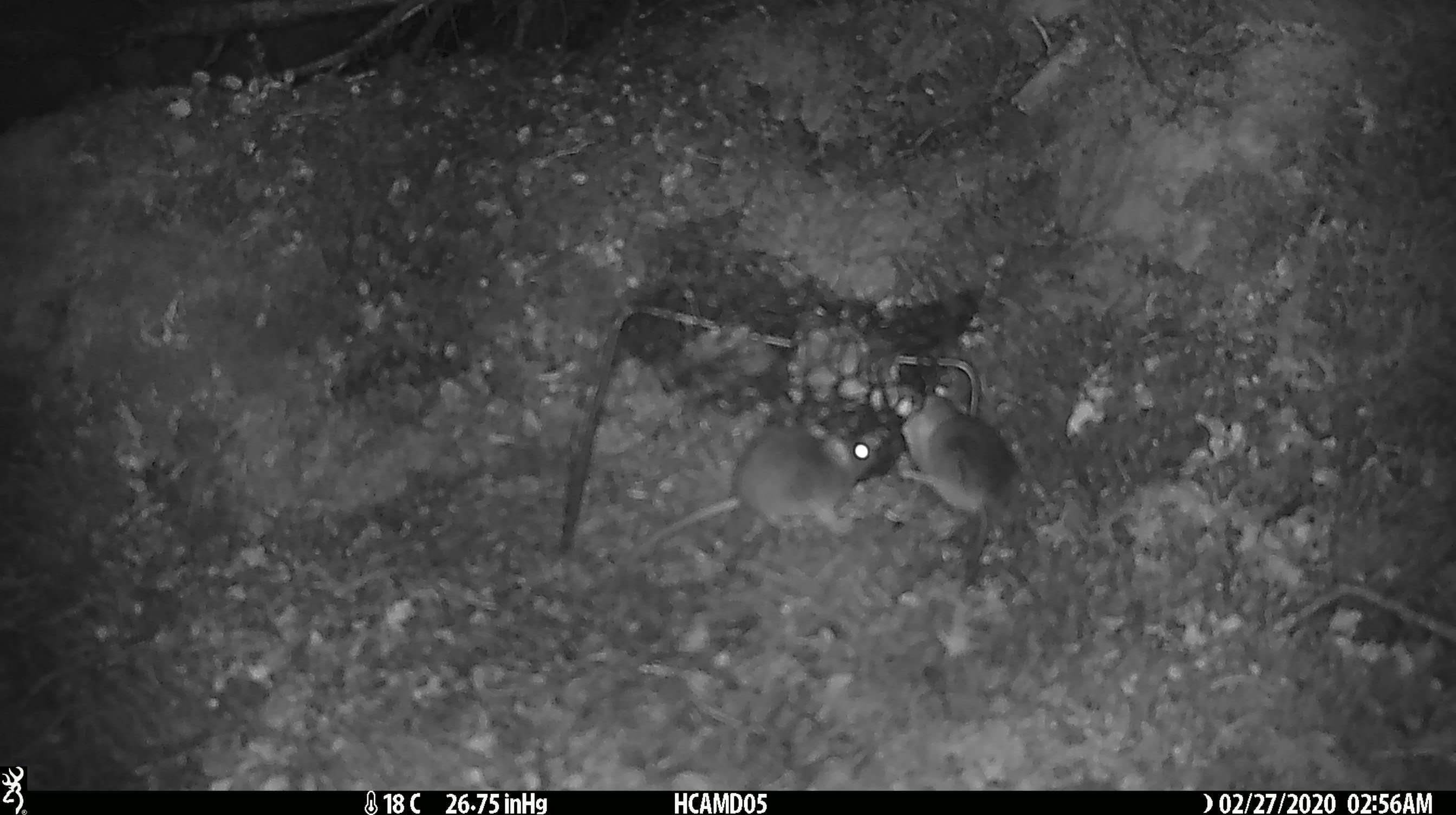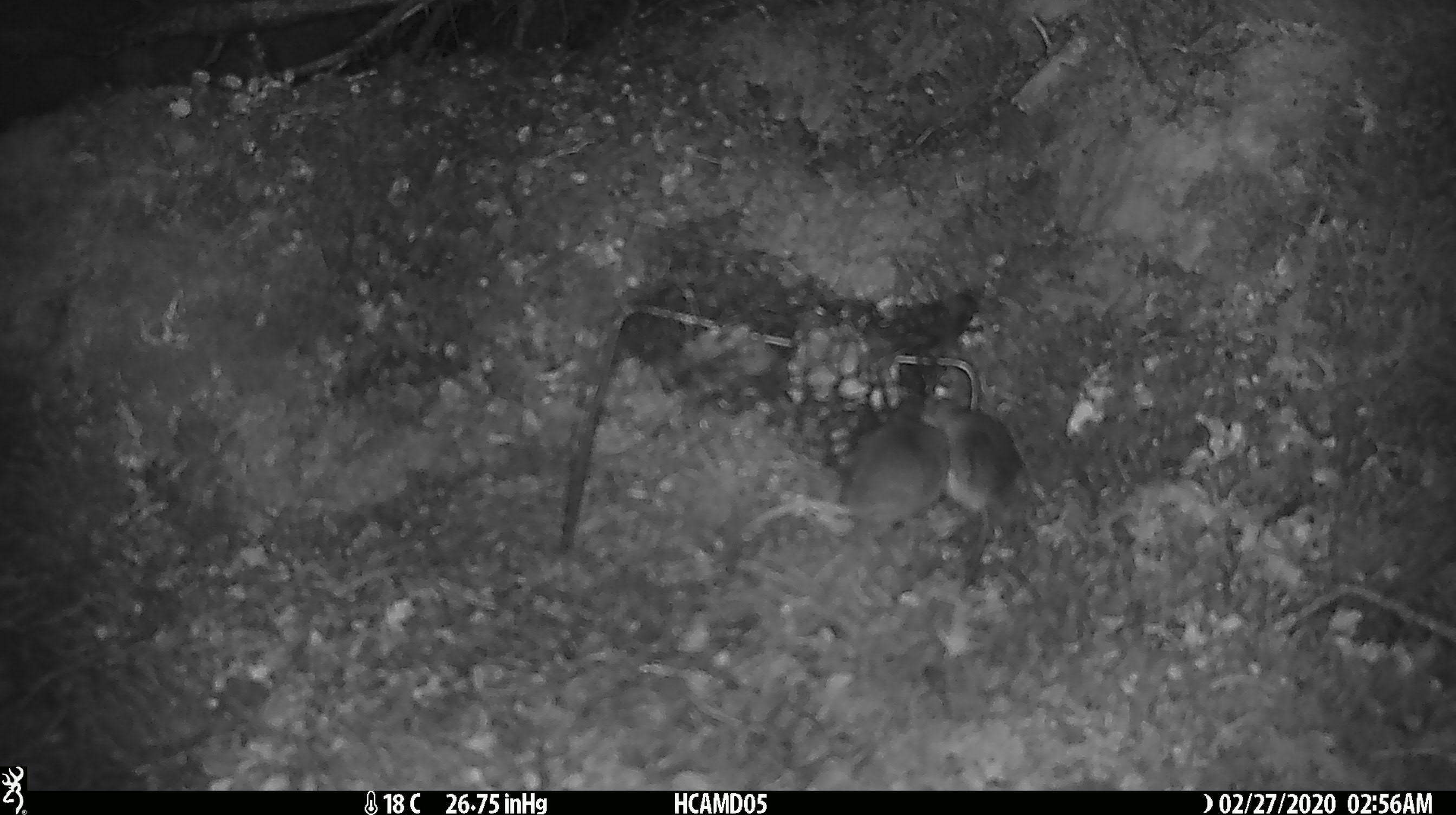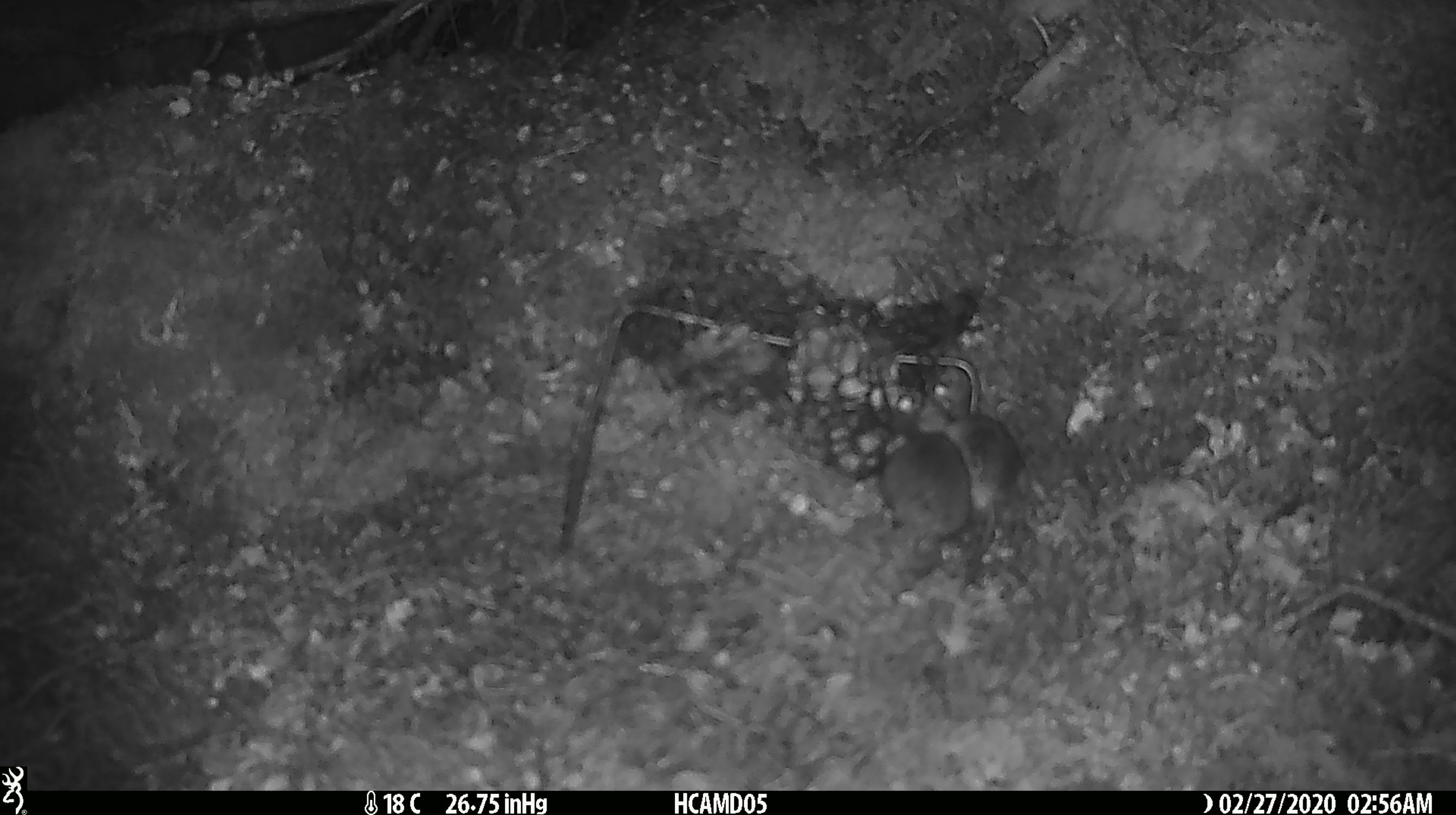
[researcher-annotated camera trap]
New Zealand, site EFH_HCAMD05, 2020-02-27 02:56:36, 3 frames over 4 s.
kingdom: Animalia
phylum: Chordata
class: Mammalia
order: Rodentia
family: Muridae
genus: Mus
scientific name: Mus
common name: mouse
Mouse (Mus).